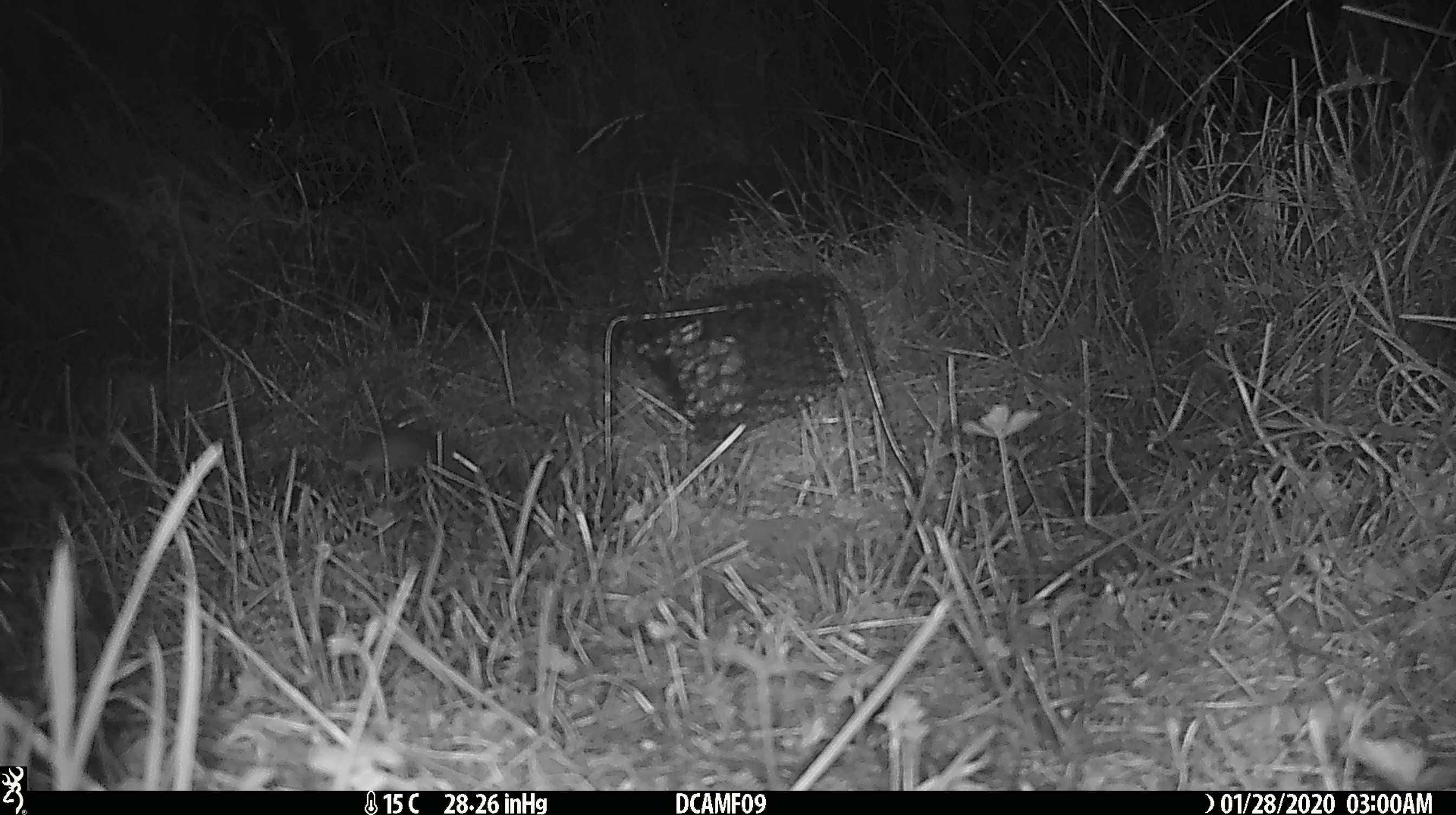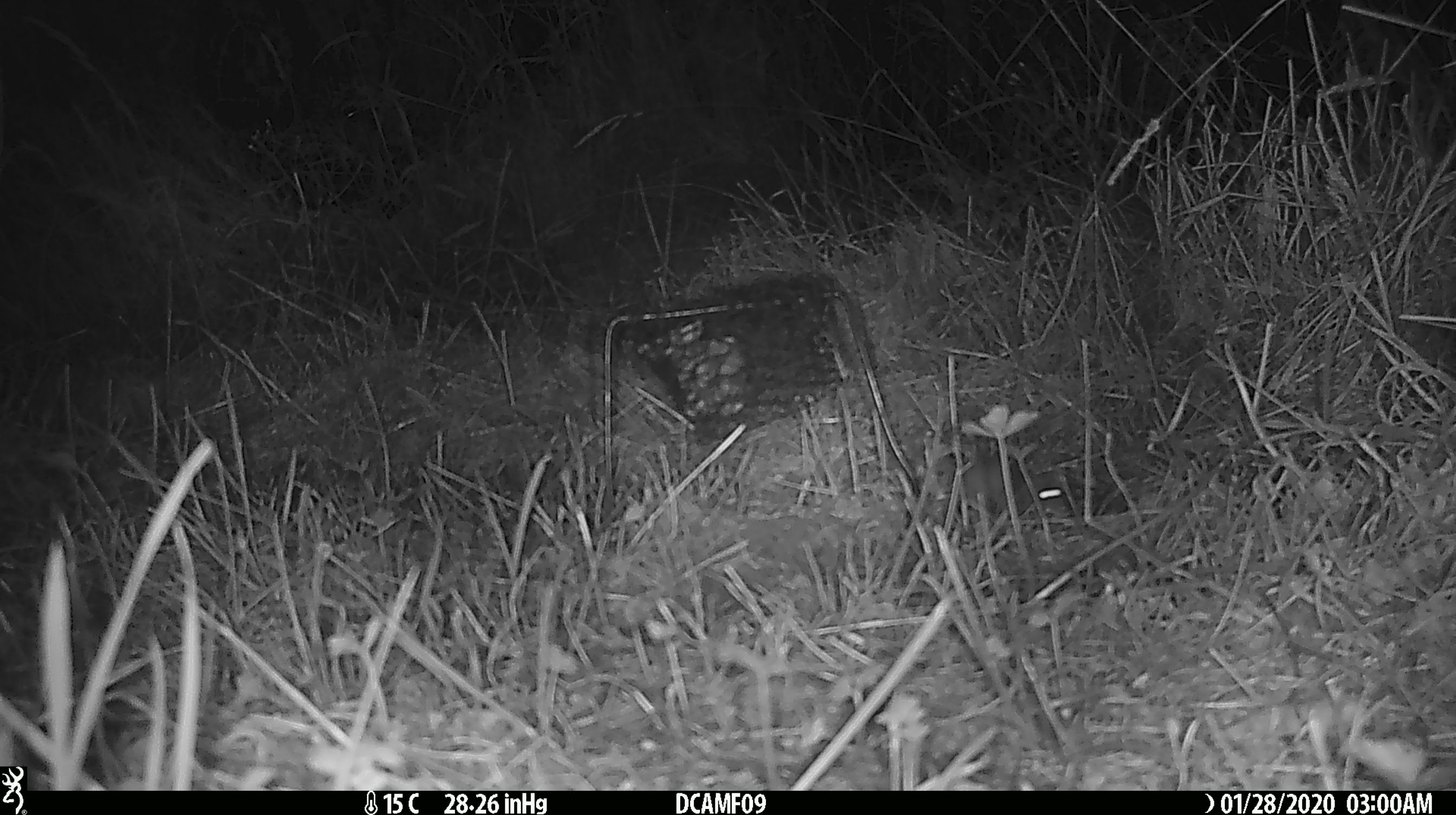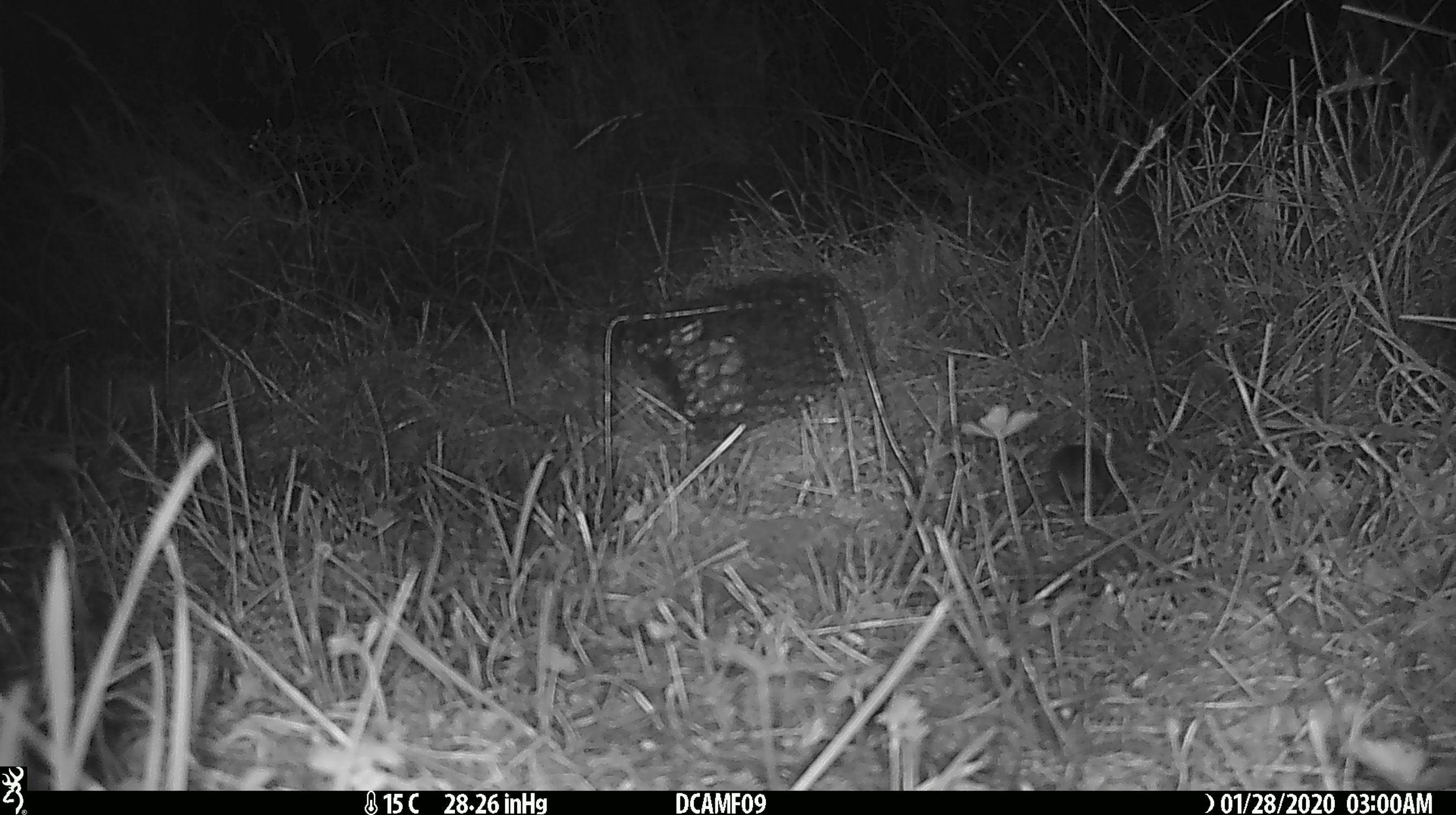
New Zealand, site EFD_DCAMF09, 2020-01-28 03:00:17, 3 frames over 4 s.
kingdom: Animalia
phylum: Chordata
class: Mammalia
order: Rodentia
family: Muridae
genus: Mus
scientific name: Mus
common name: mouse